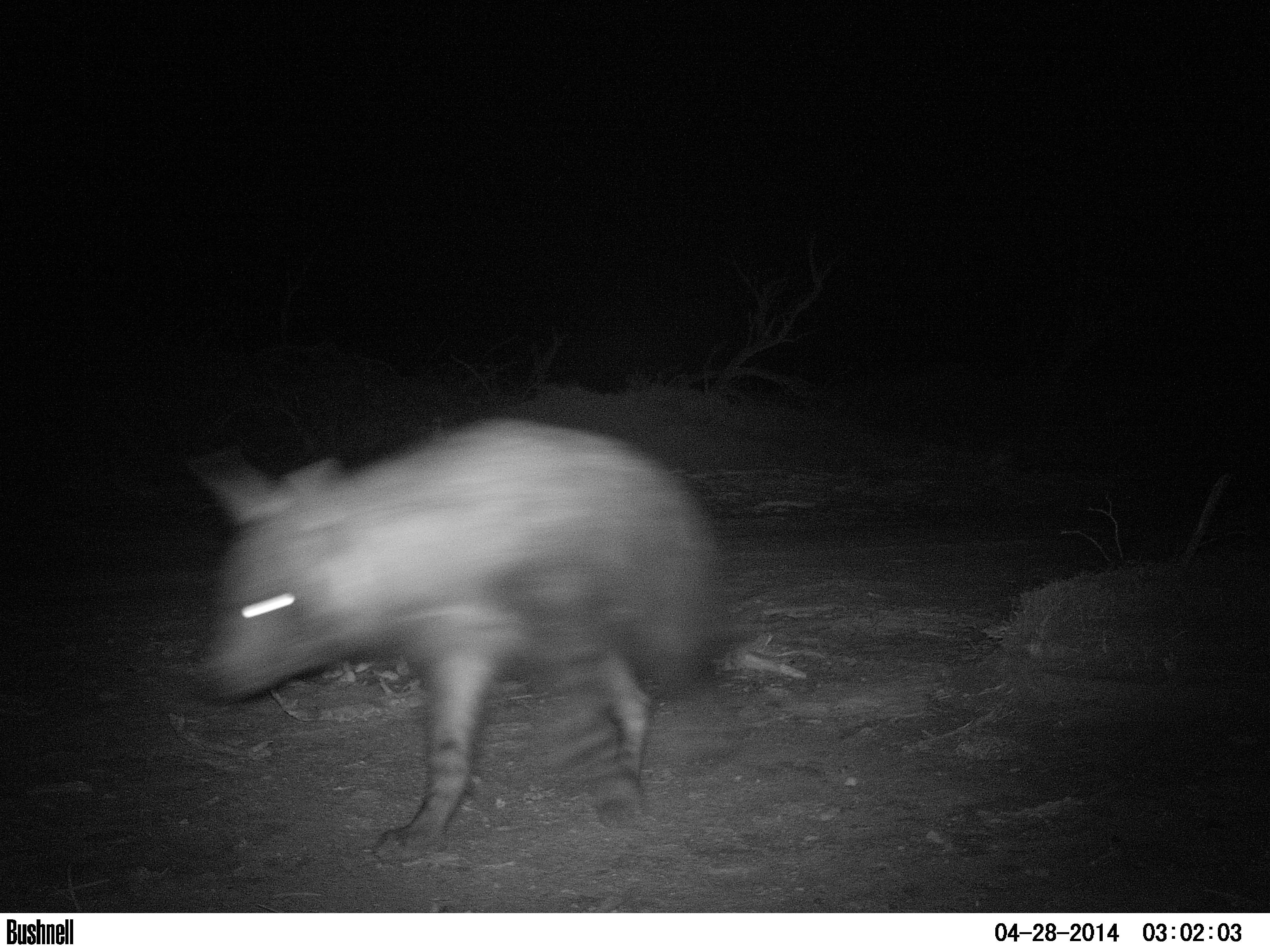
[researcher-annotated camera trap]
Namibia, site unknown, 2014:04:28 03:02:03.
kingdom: Animalia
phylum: Chordata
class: Mammalia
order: Carnivora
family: Hyaenidae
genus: Parahyaena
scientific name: Parahyaena brunnea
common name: brown hyena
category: hyaena brunnea